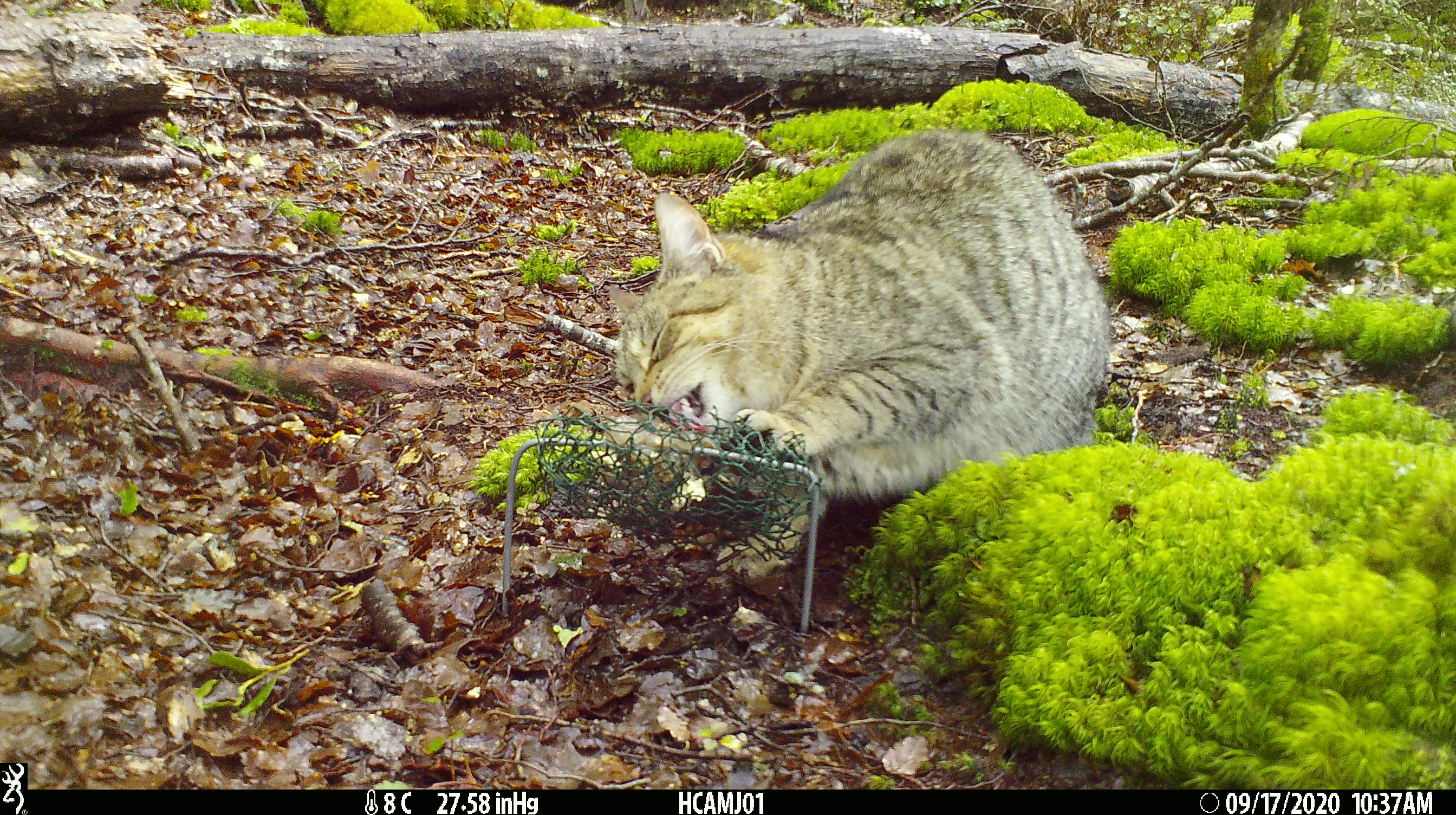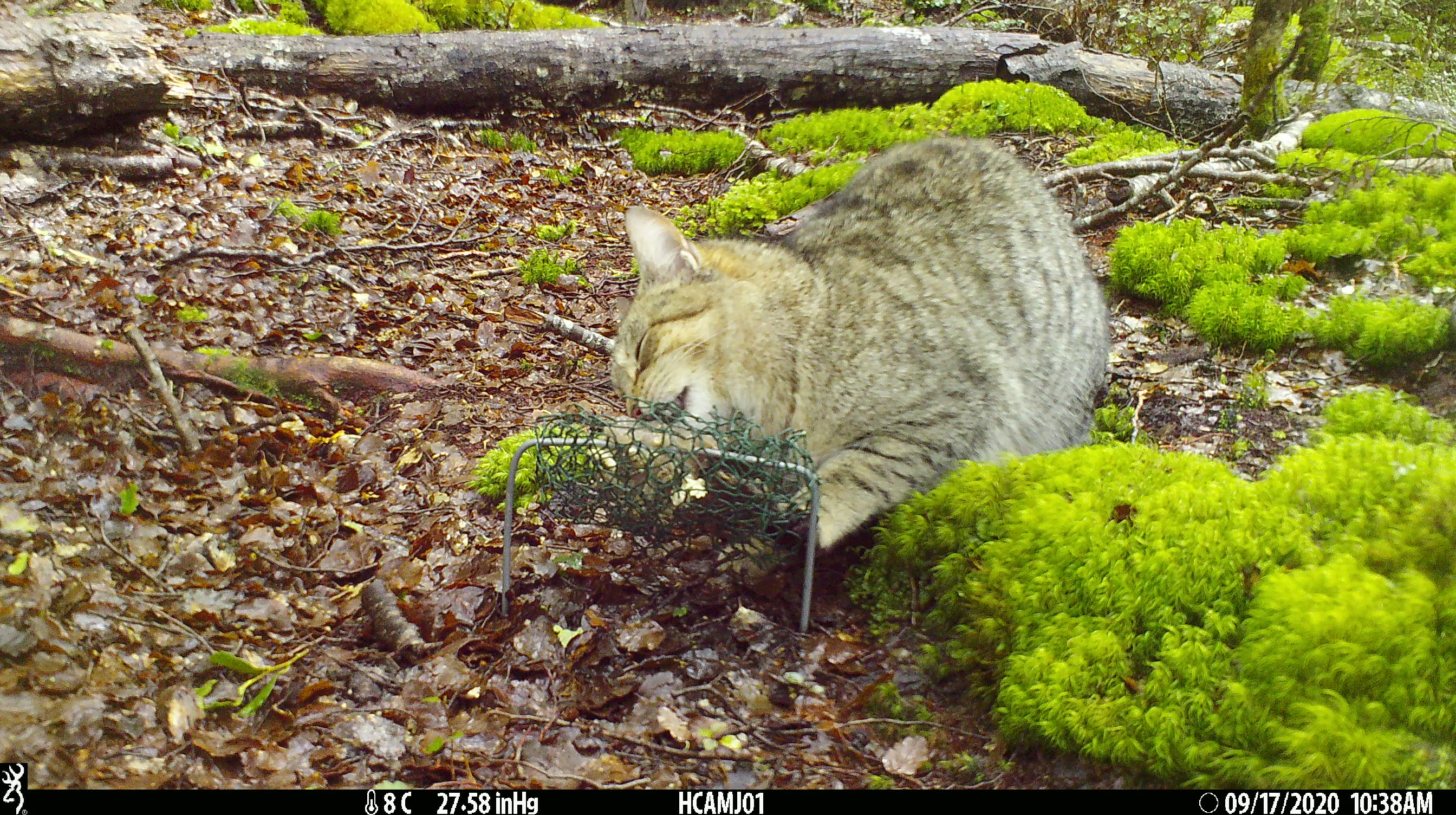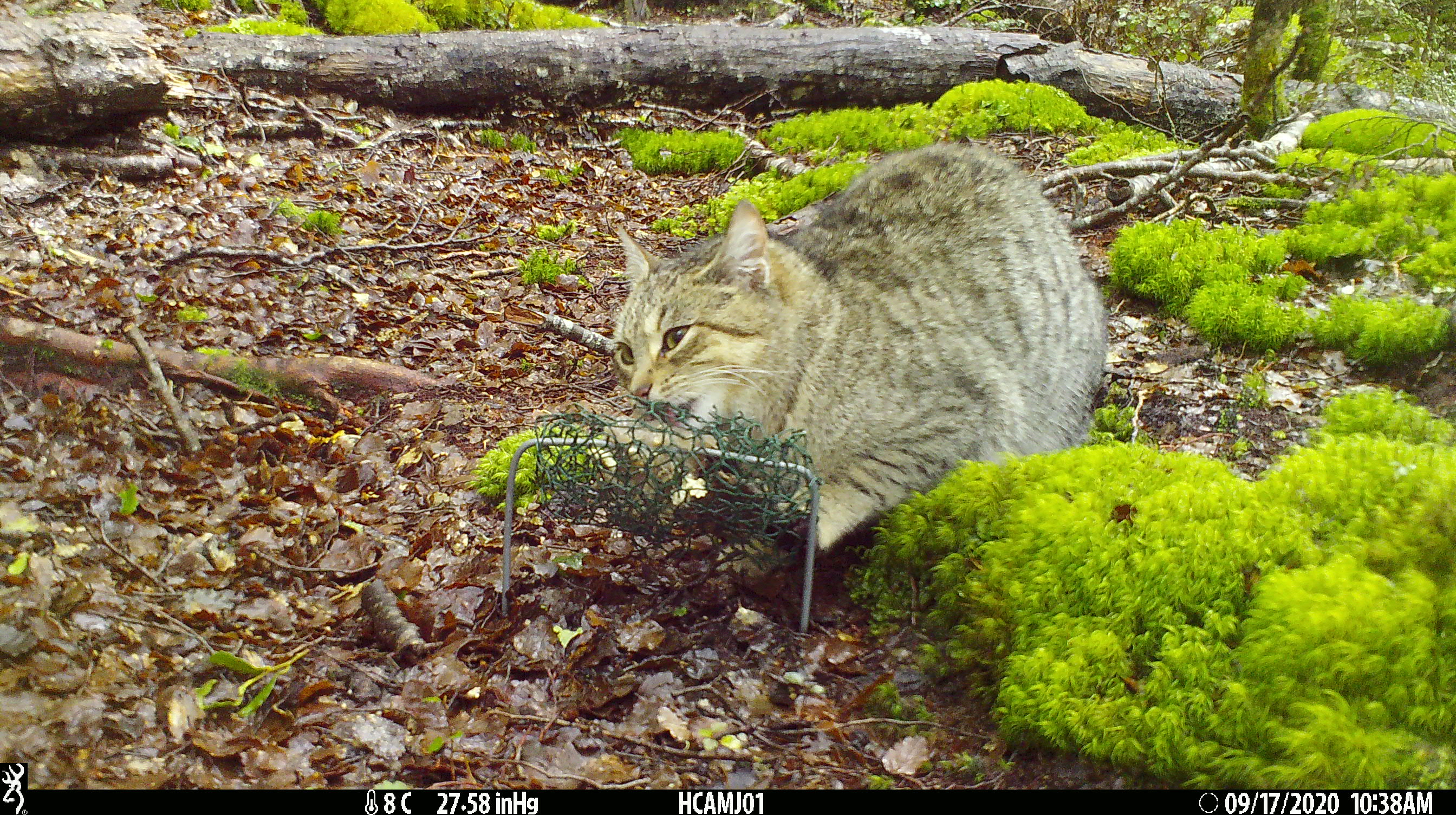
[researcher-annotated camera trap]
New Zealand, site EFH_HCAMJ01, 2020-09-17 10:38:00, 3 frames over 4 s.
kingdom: Animalia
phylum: Chordata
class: Mammalia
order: Carnivora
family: Felidae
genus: Felis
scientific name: Felis catus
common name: domestic cat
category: cat